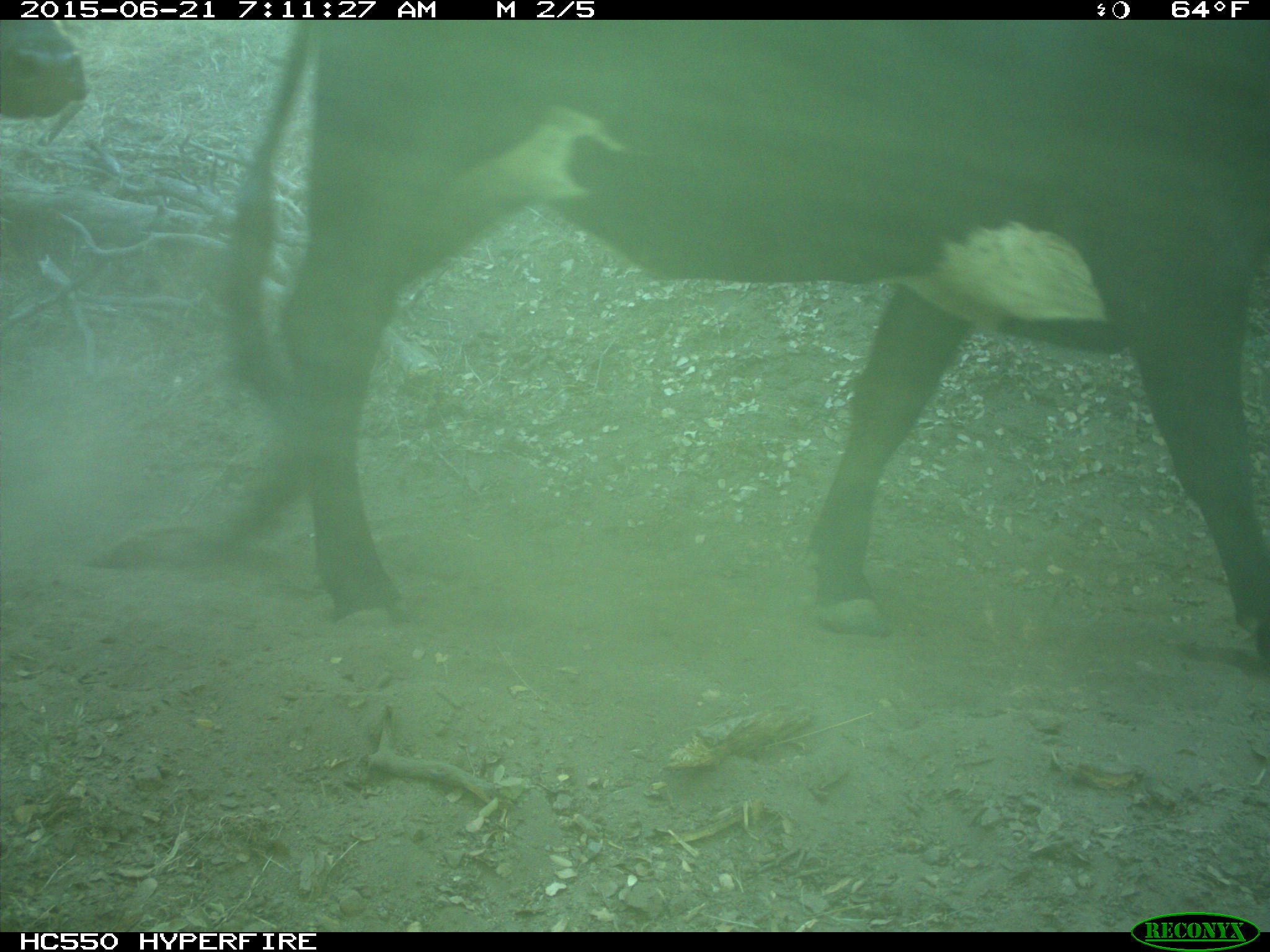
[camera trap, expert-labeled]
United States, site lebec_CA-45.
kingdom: Animalia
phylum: Chordata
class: Mammalia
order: Artiodactyla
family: Bovidae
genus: Bos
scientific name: Bos taurus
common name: domestic cow